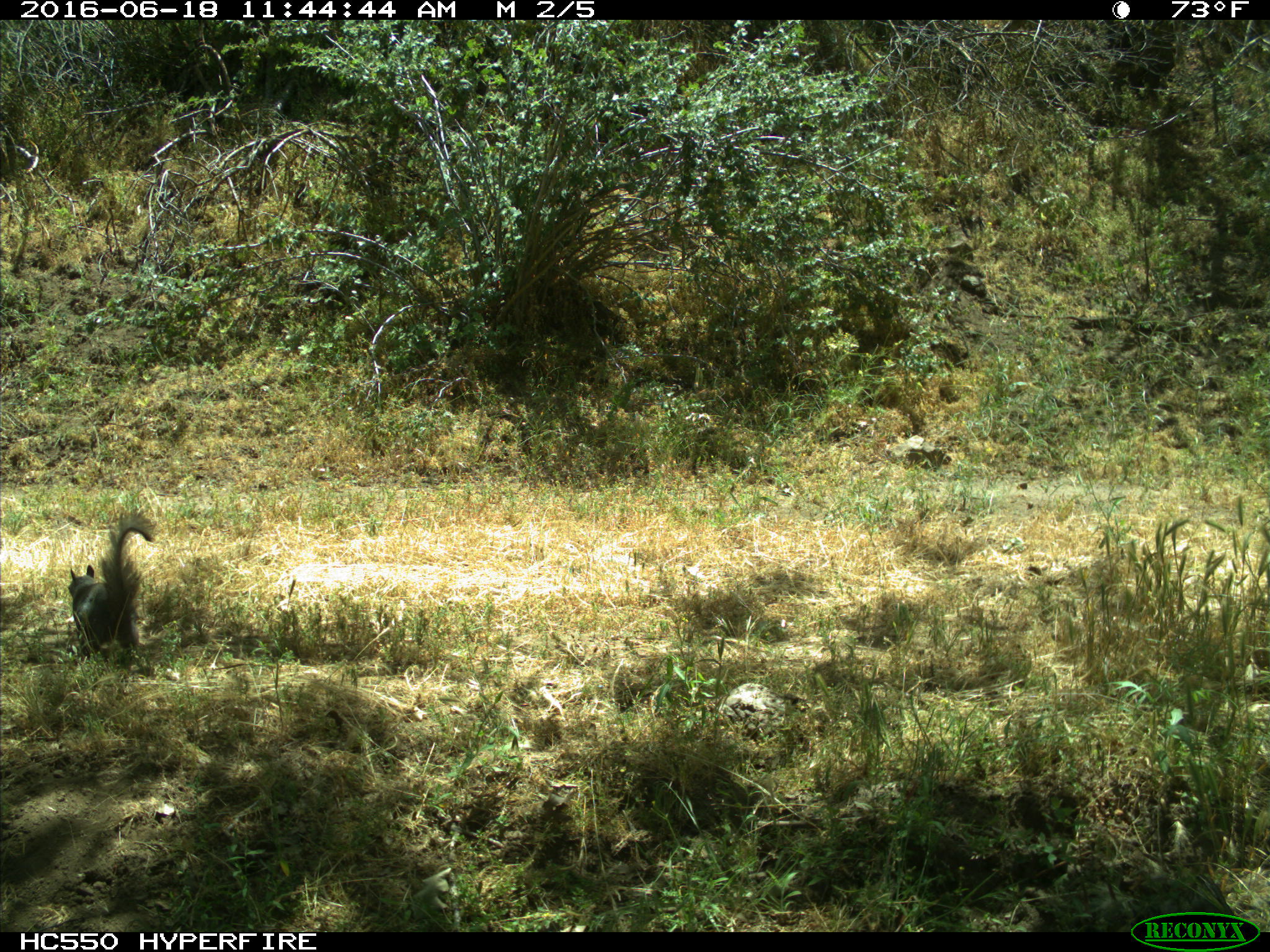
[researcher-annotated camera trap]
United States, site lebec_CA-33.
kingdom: Animalia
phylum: Chordata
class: Mammalia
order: Rodentia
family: Sciuridae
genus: Sciurus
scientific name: Sciurus carolinensis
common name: eastern gray squirrel